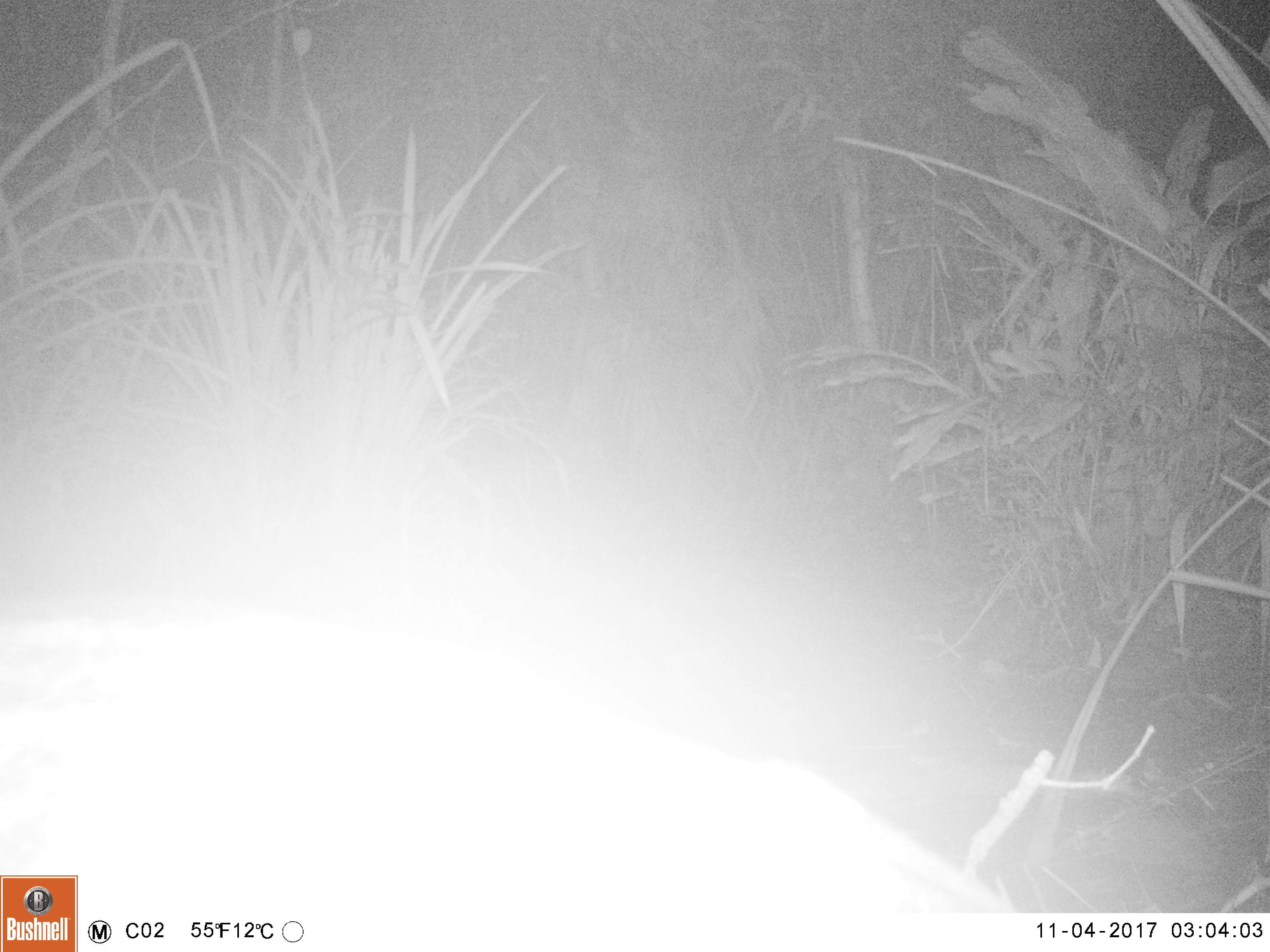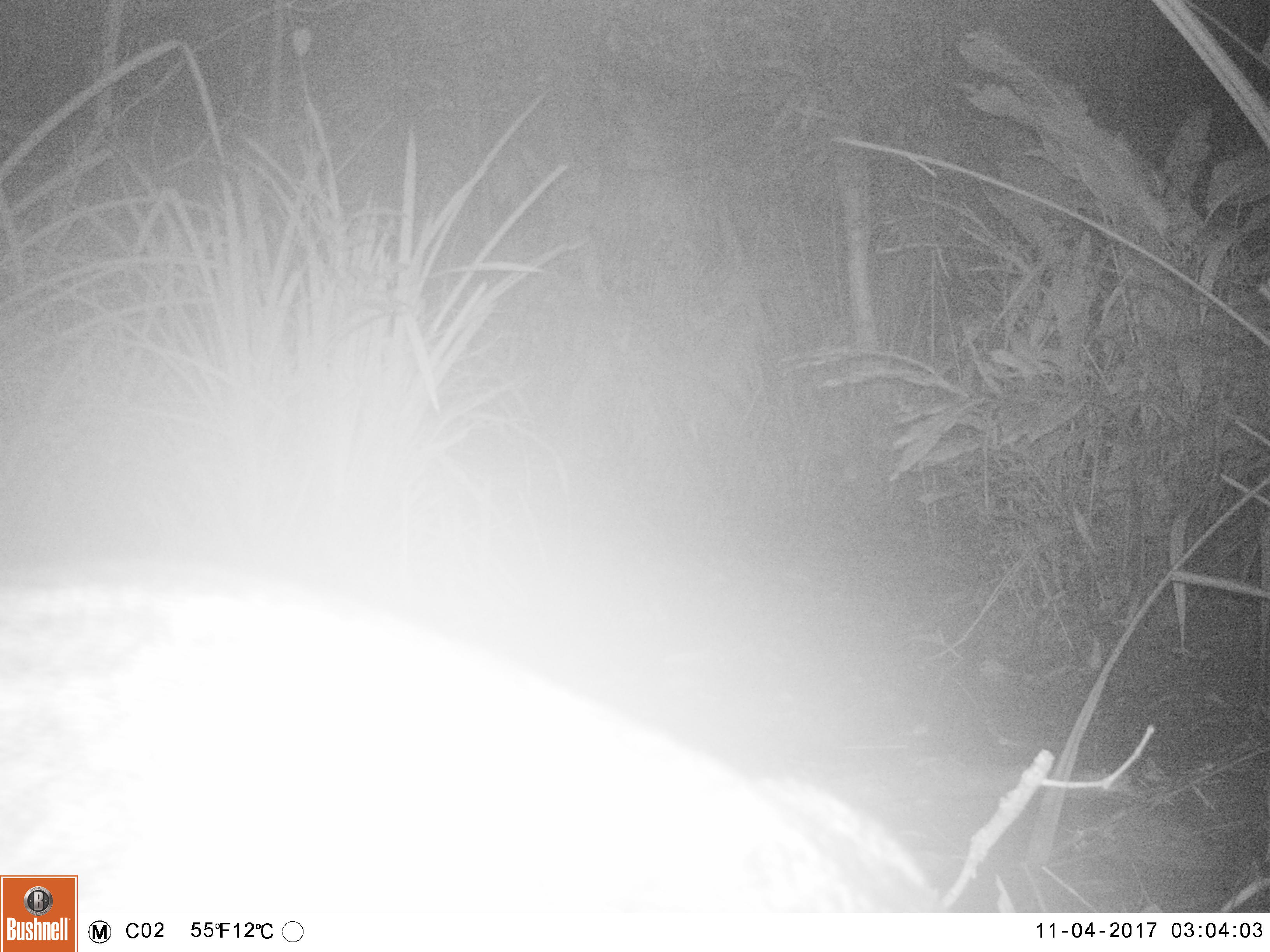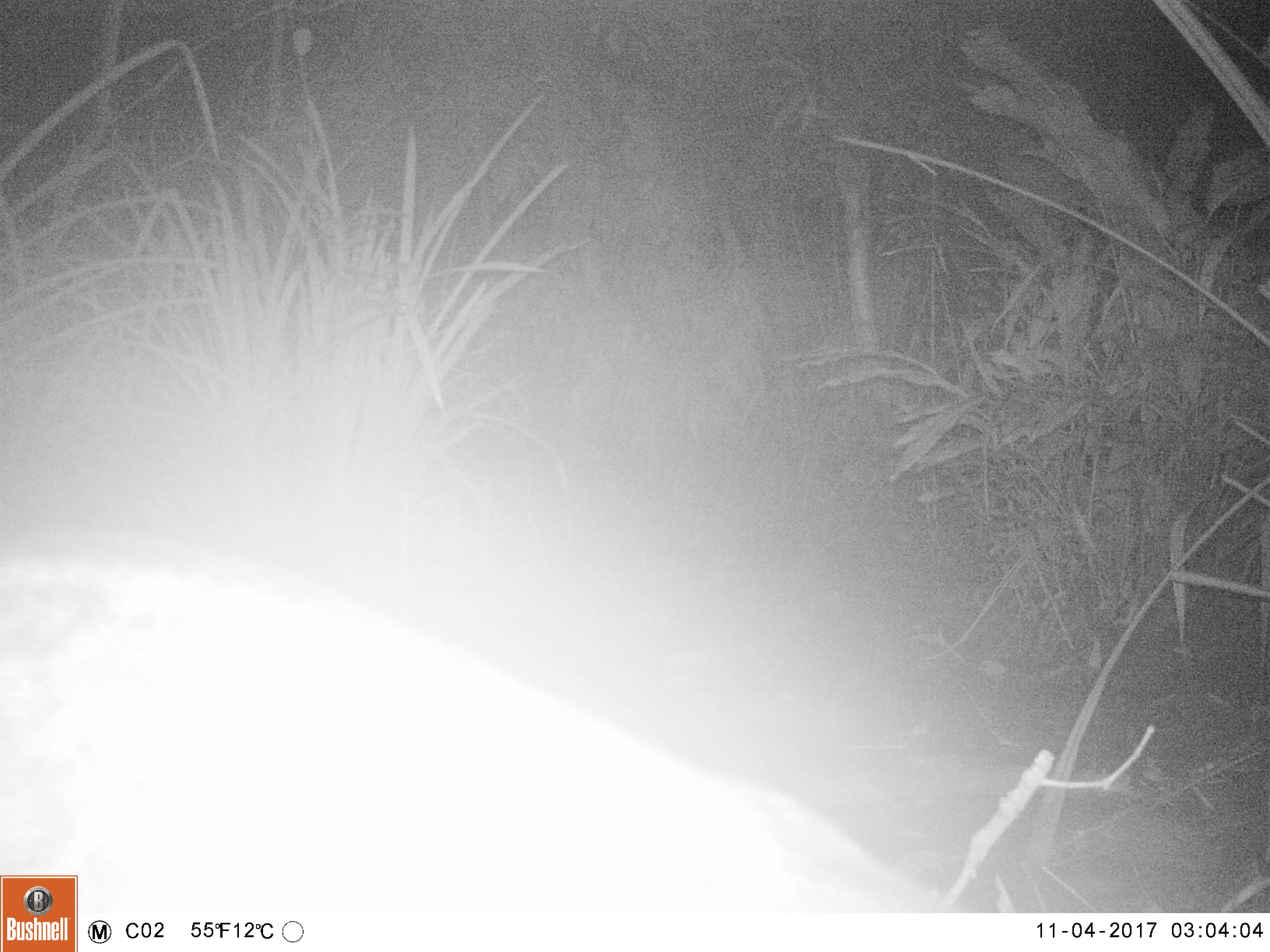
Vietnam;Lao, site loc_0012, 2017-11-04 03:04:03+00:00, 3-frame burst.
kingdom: Animalia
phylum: Chordata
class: Mammalia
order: Carnivora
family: Viverridae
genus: Viverra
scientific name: Viverra zibetha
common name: large indian civet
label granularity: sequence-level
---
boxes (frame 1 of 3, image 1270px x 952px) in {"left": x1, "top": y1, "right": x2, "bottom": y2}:
large indian civet: {"left": 1, "top": 594, "right": 1019, "bottom": 915}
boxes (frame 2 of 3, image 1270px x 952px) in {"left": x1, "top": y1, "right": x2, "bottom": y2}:
large indian civet: {"left": 1, "top": 549, "right": 944, "bottom": 911}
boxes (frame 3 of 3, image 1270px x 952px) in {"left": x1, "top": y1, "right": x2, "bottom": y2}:
large indian civet: {"left": 1, "top": 549, "right": 963, "bottom": 911}